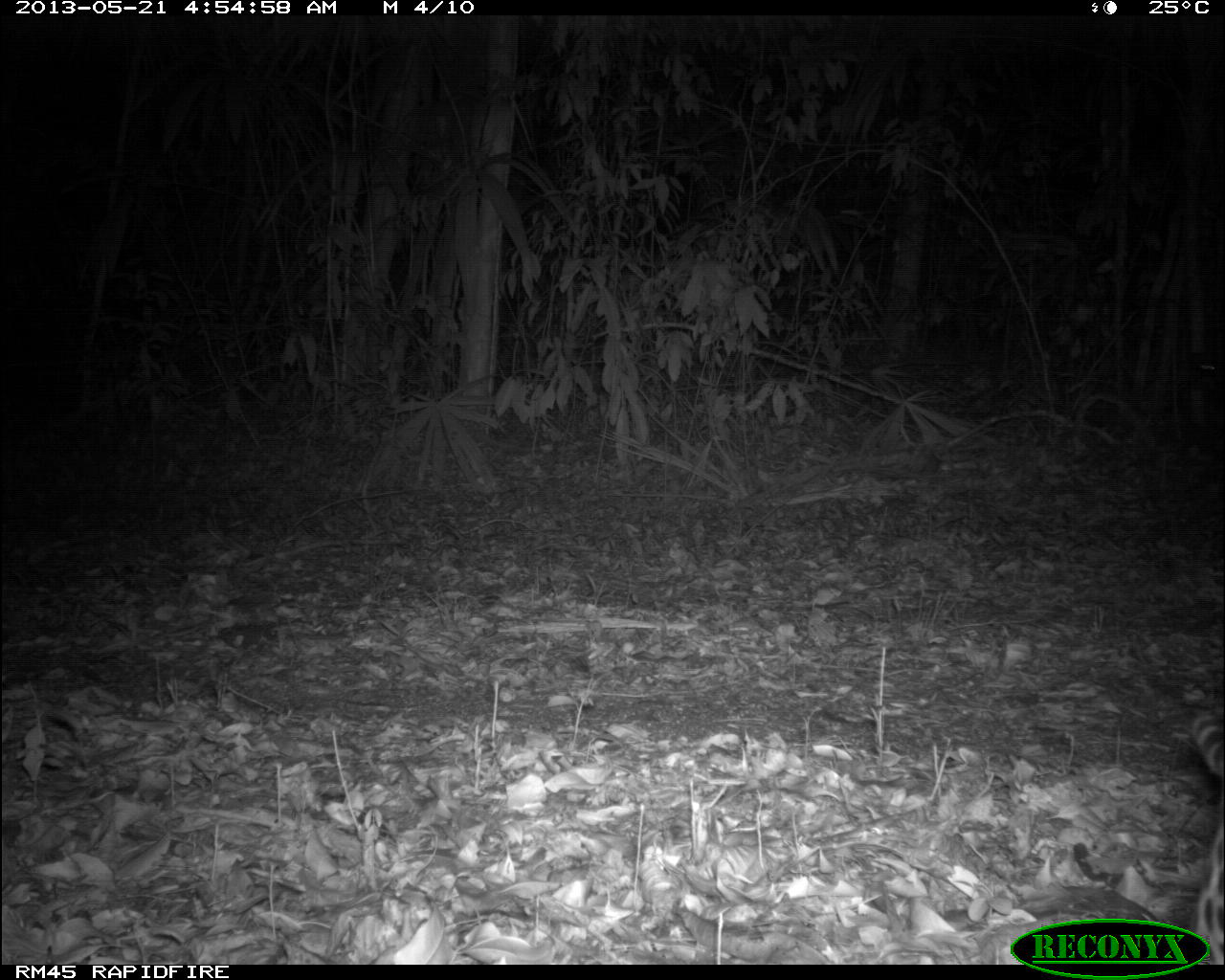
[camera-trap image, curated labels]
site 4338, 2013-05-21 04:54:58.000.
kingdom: Animalia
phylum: Chordata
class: Mammalia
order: Carnivora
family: Felidae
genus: Leopardus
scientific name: Leopardus pardalis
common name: ocelot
Leopardus pardalis (ocelot), count 1, sex female.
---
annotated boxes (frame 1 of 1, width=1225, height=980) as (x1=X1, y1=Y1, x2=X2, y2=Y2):
leopardus pardalis: (x1=1186, y1=710, x2=1222, y2=963)